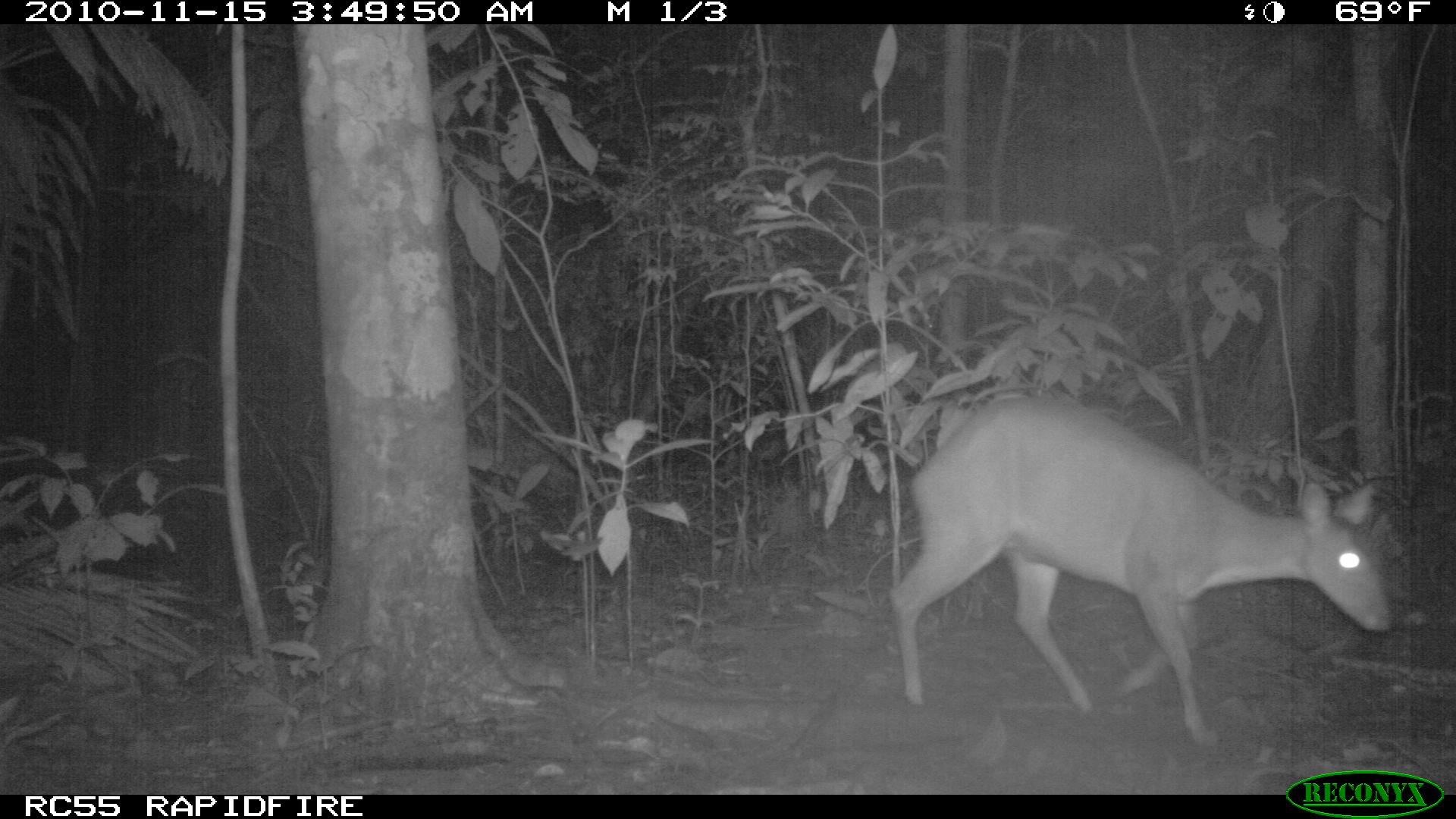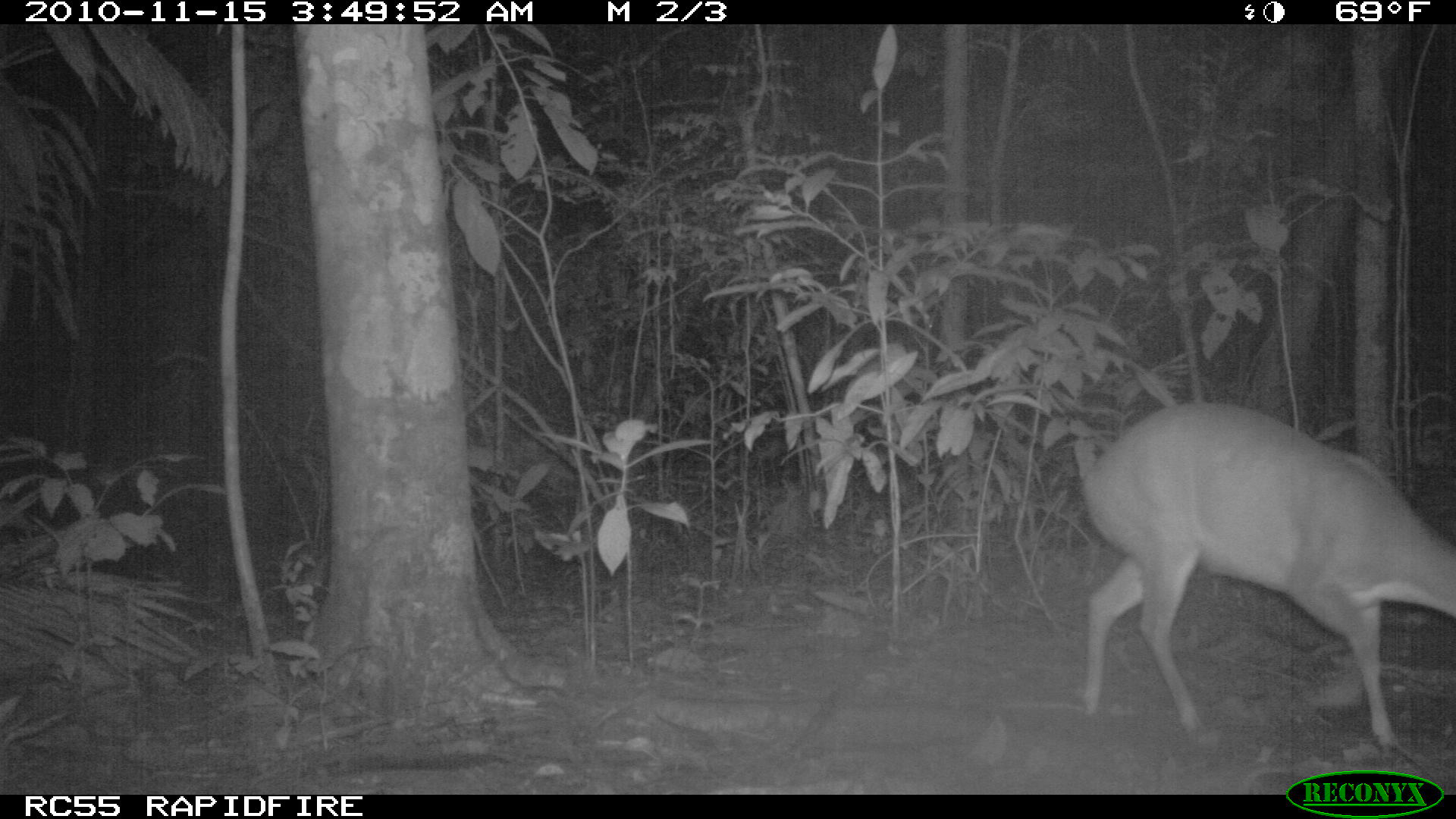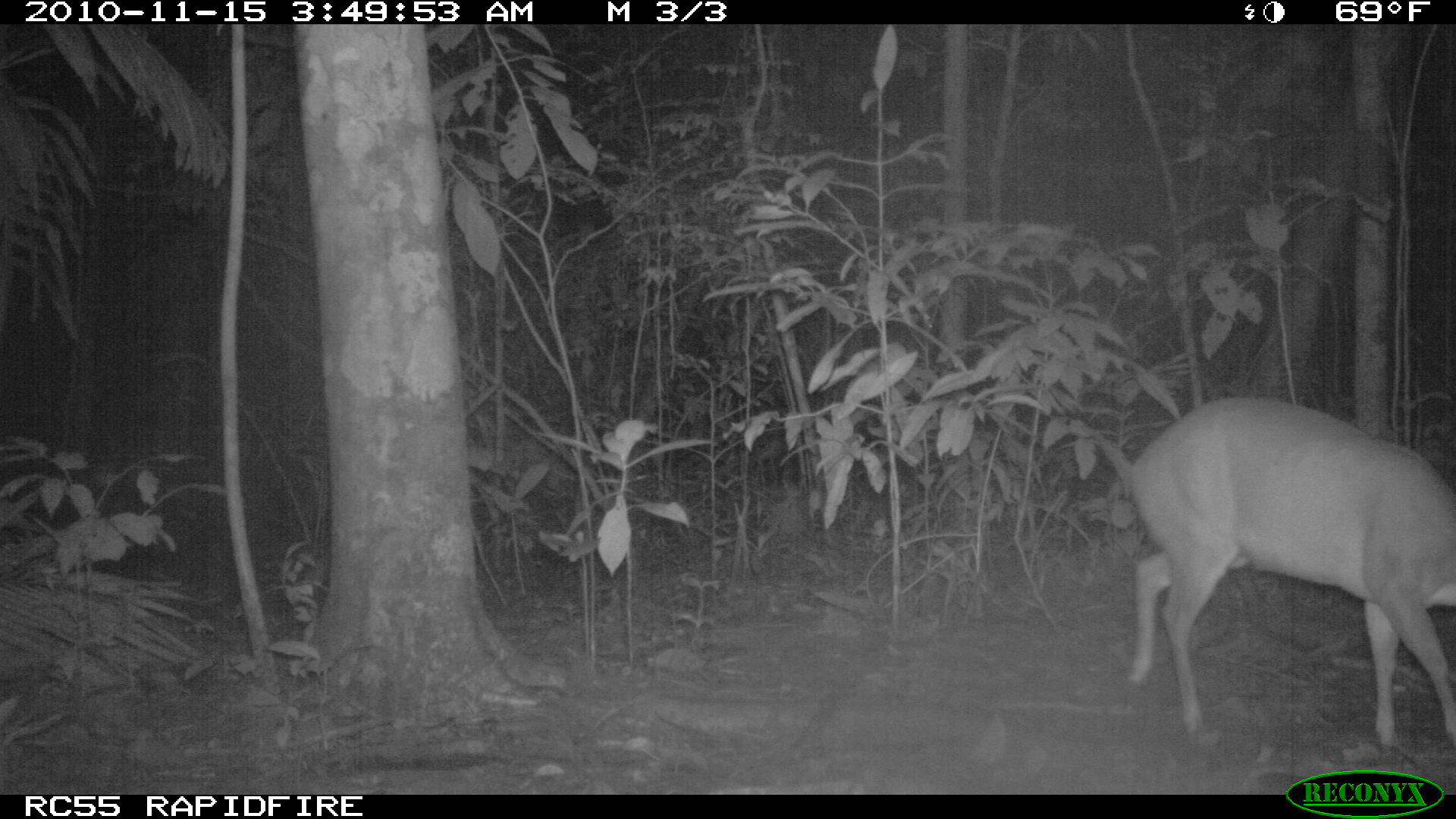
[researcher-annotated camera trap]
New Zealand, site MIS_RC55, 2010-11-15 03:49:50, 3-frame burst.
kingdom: Animalia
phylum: Chordata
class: Mammalia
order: Artiodactyla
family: Cervidae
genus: Odocoileus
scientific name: Odocoileus virginianus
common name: white-tailed deer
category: white tailed deer